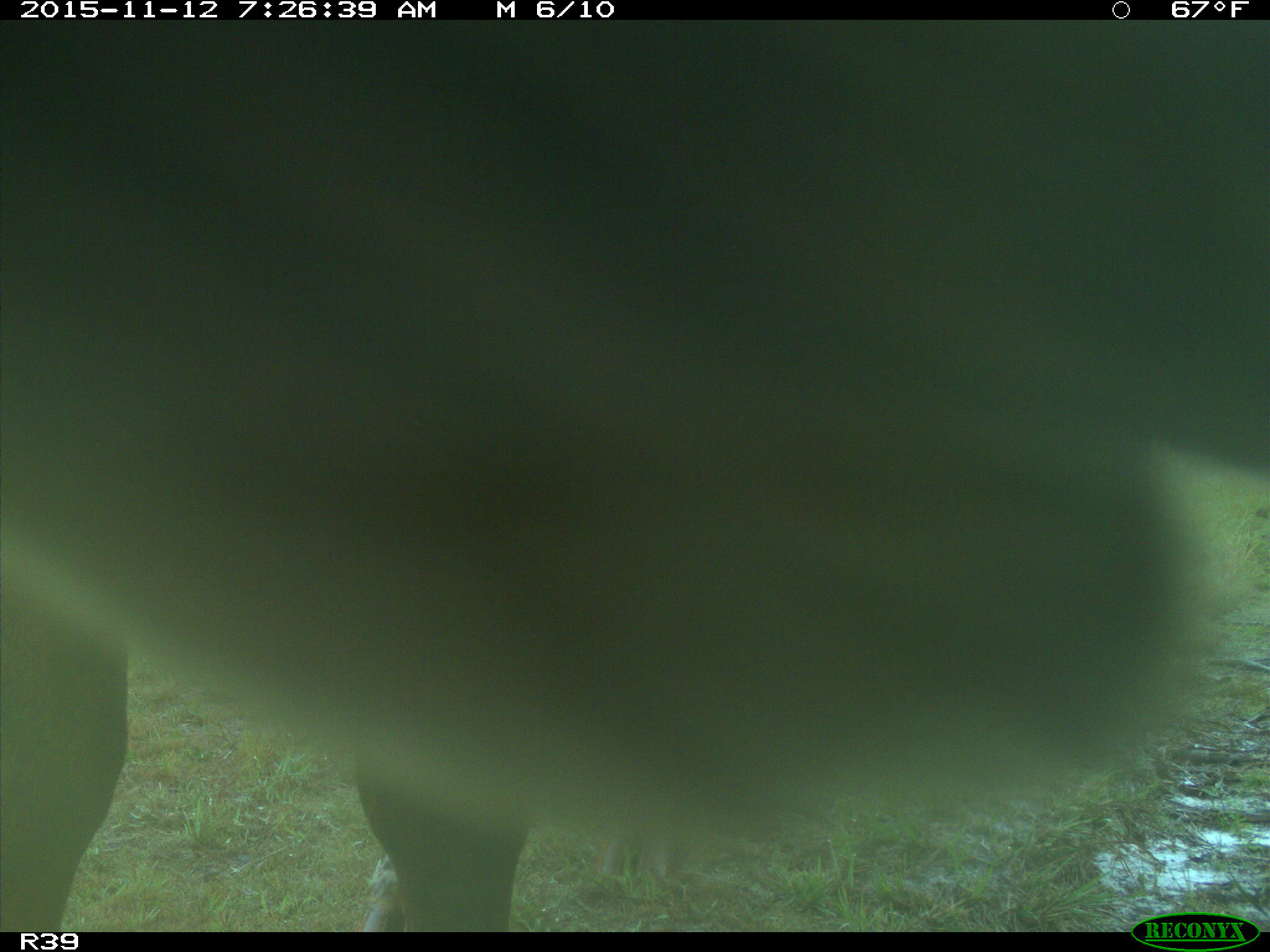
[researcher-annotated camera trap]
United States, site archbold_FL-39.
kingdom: Animalia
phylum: Chordata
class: Mammalia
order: Artiodactyla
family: Bovidae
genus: Bos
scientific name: Bos taurus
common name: domestic cow